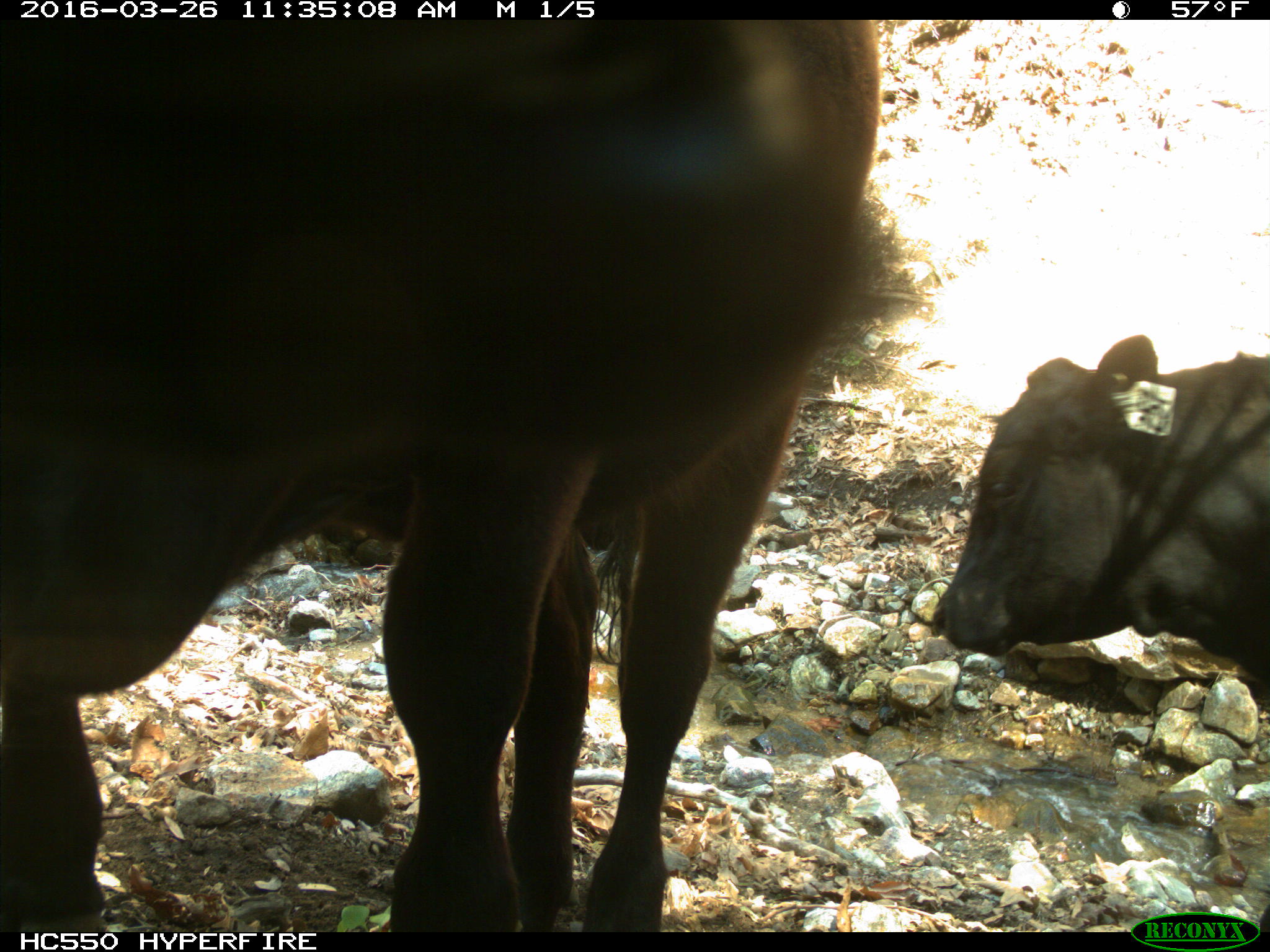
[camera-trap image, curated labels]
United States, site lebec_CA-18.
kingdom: Animalia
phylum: Chordata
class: Mammalia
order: Artiodactyla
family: Bovidae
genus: Bos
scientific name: Bos taurus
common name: domestic cow